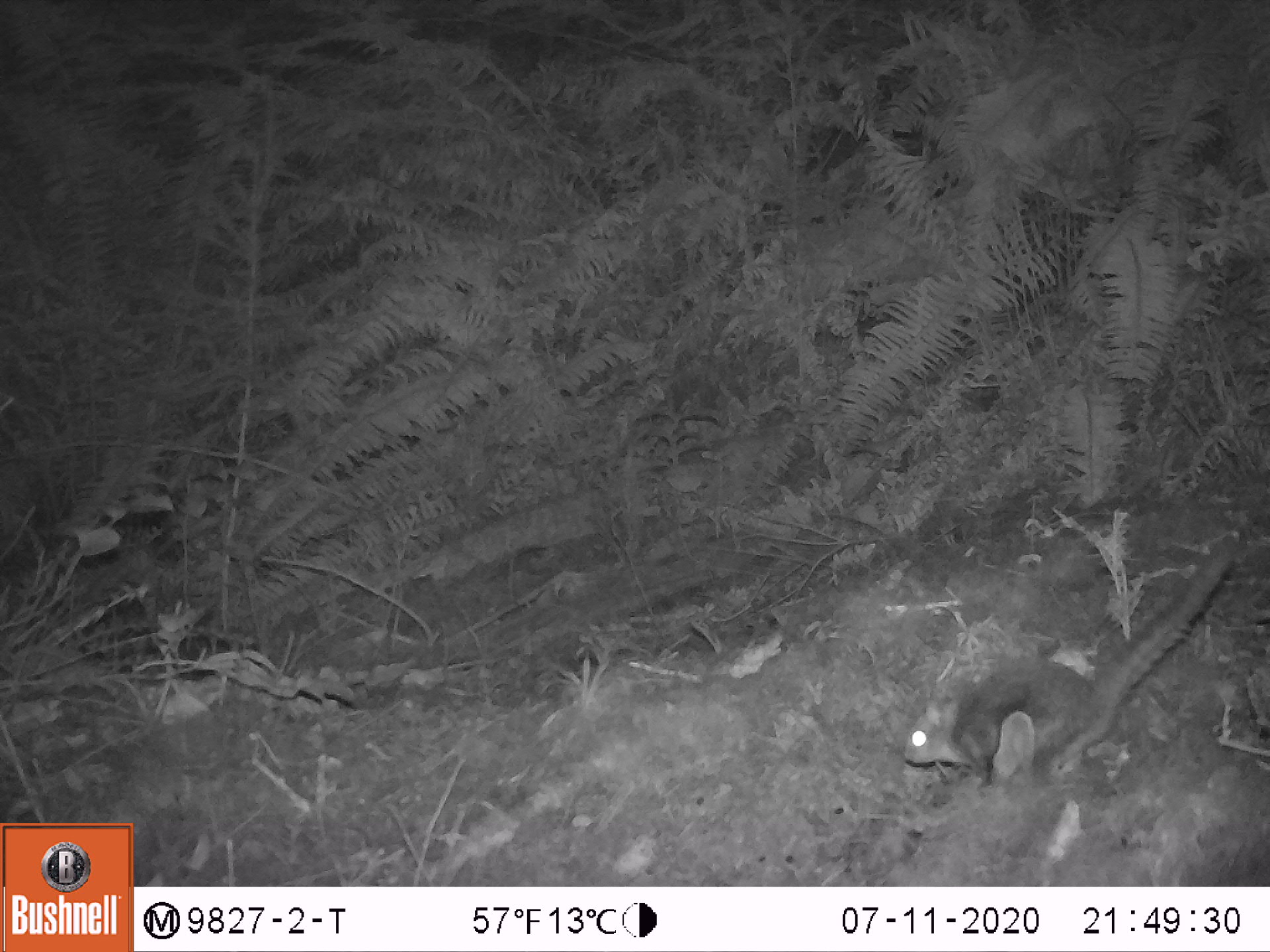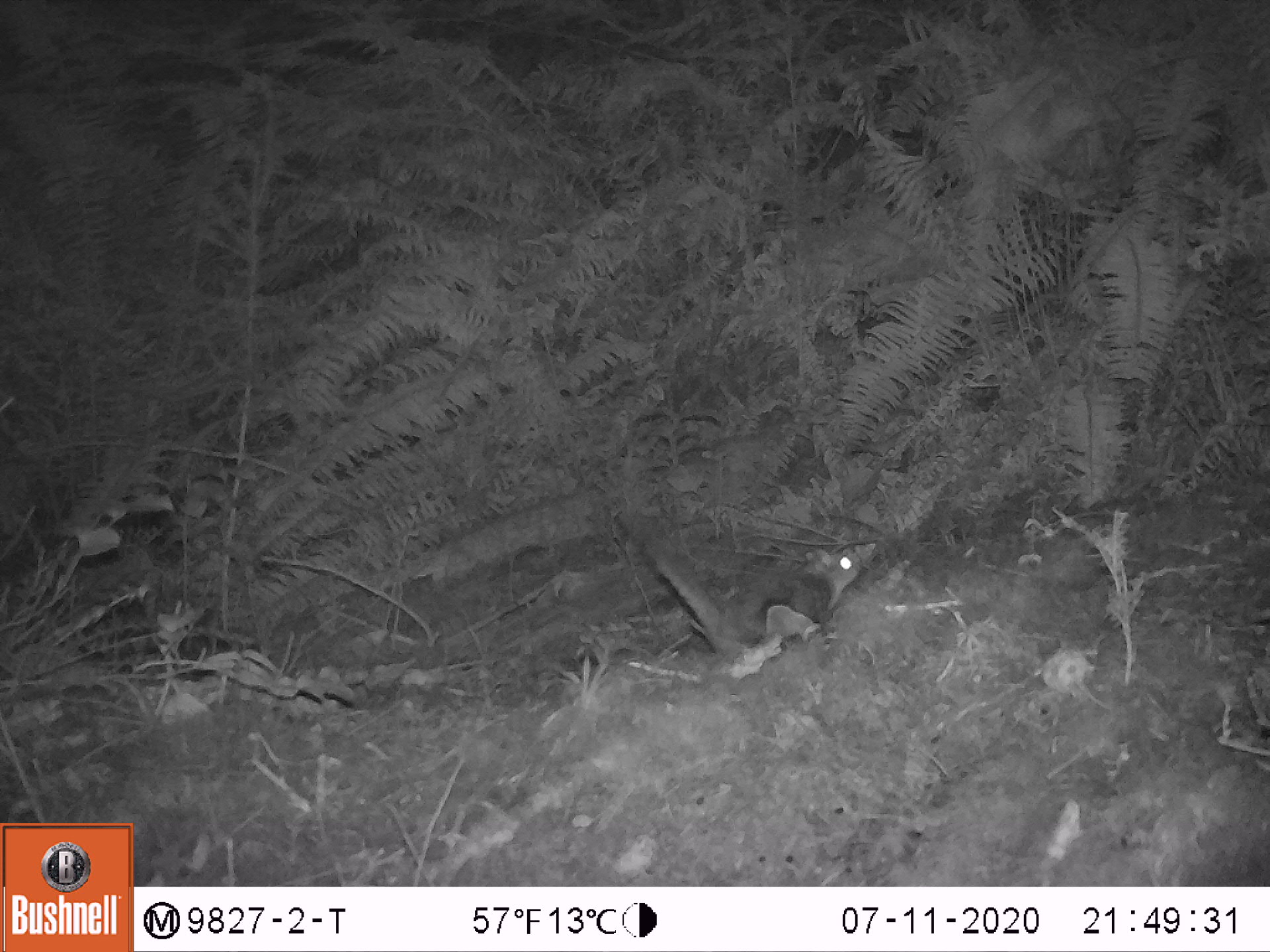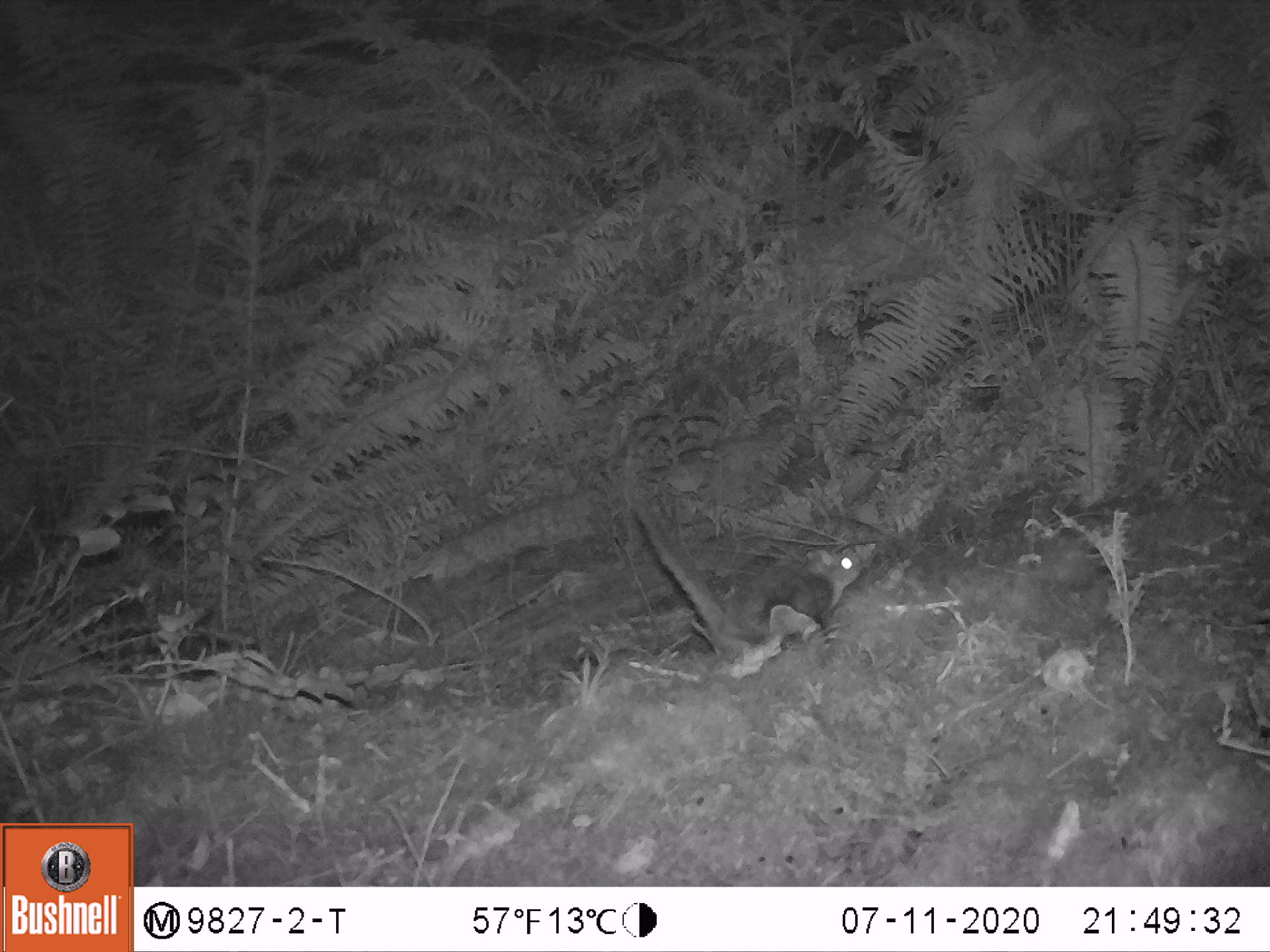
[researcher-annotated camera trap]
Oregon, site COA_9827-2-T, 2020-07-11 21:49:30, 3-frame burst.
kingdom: Animalia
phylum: Chordata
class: Mammalia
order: Rodentia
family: Sciuridae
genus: Glaucomys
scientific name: Glaucomys oregonensis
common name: humboldt's flying squirrel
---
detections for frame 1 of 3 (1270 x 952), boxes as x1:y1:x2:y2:
humboldt's flying squirrel: 890:529:1247:797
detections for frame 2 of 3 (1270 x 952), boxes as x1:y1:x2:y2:
humboldt's flying squirrel: 604:490:878:683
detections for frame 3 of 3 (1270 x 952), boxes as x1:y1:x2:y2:
humboldt's flying squirrel: 621:494:880:683